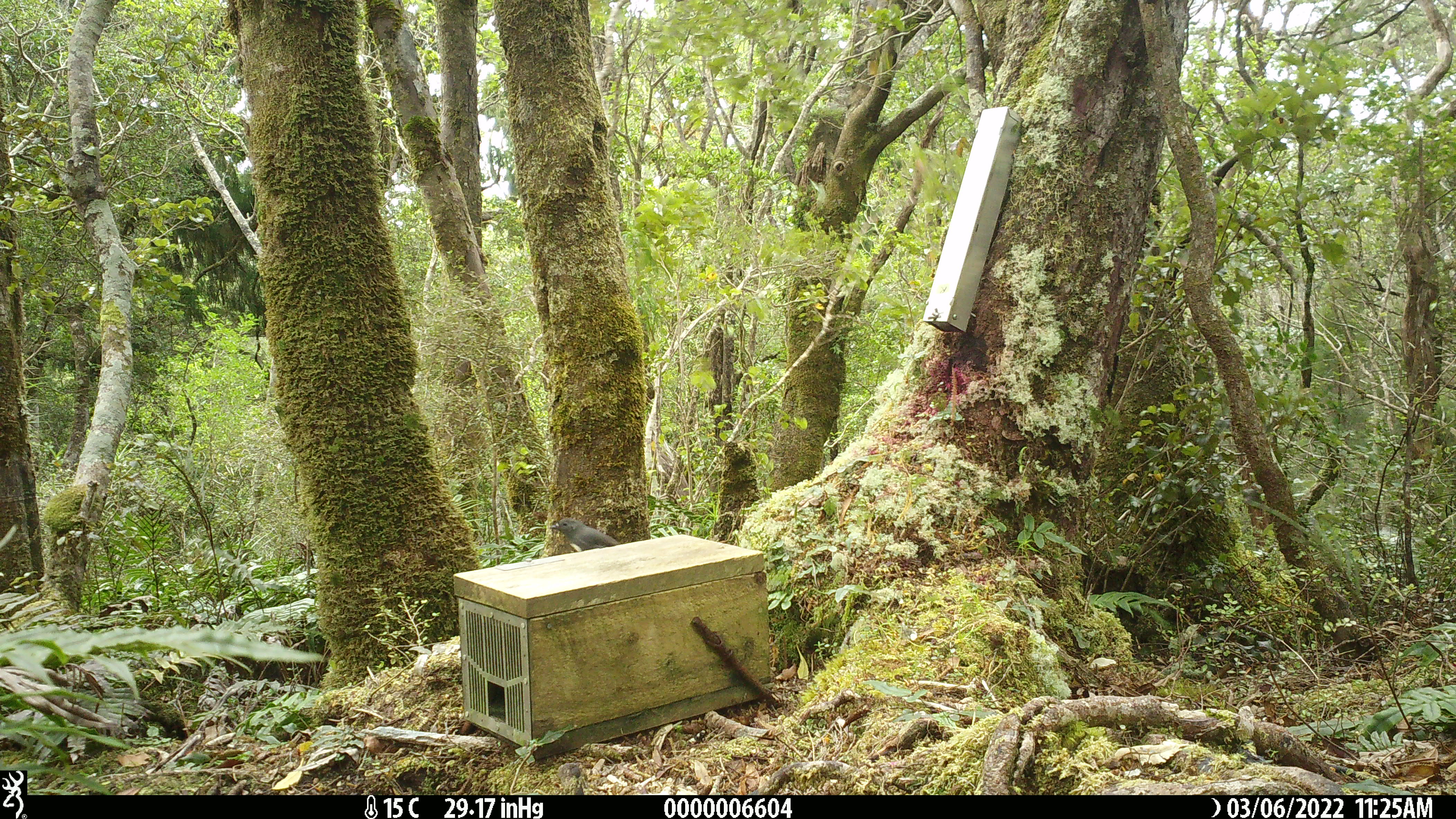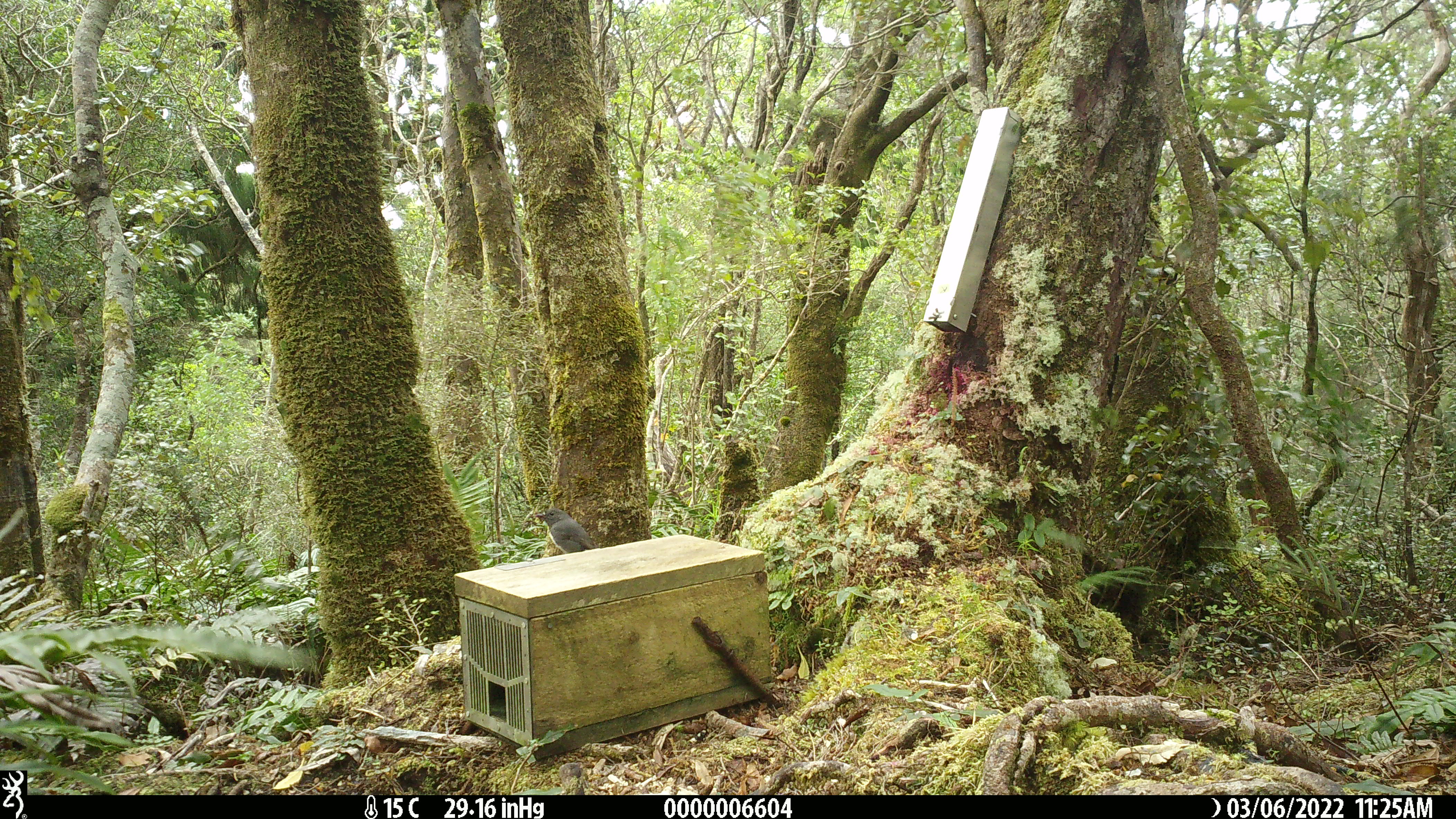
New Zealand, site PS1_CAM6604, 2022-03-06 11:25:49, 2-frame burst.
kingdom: Animalia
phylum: Chordata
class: Aves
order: Passeriformes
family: Petroicidae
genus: Petroica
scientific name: Petroica australis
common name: new zealand robin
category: robin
Robin (new zealand robin) (Petroica australis).